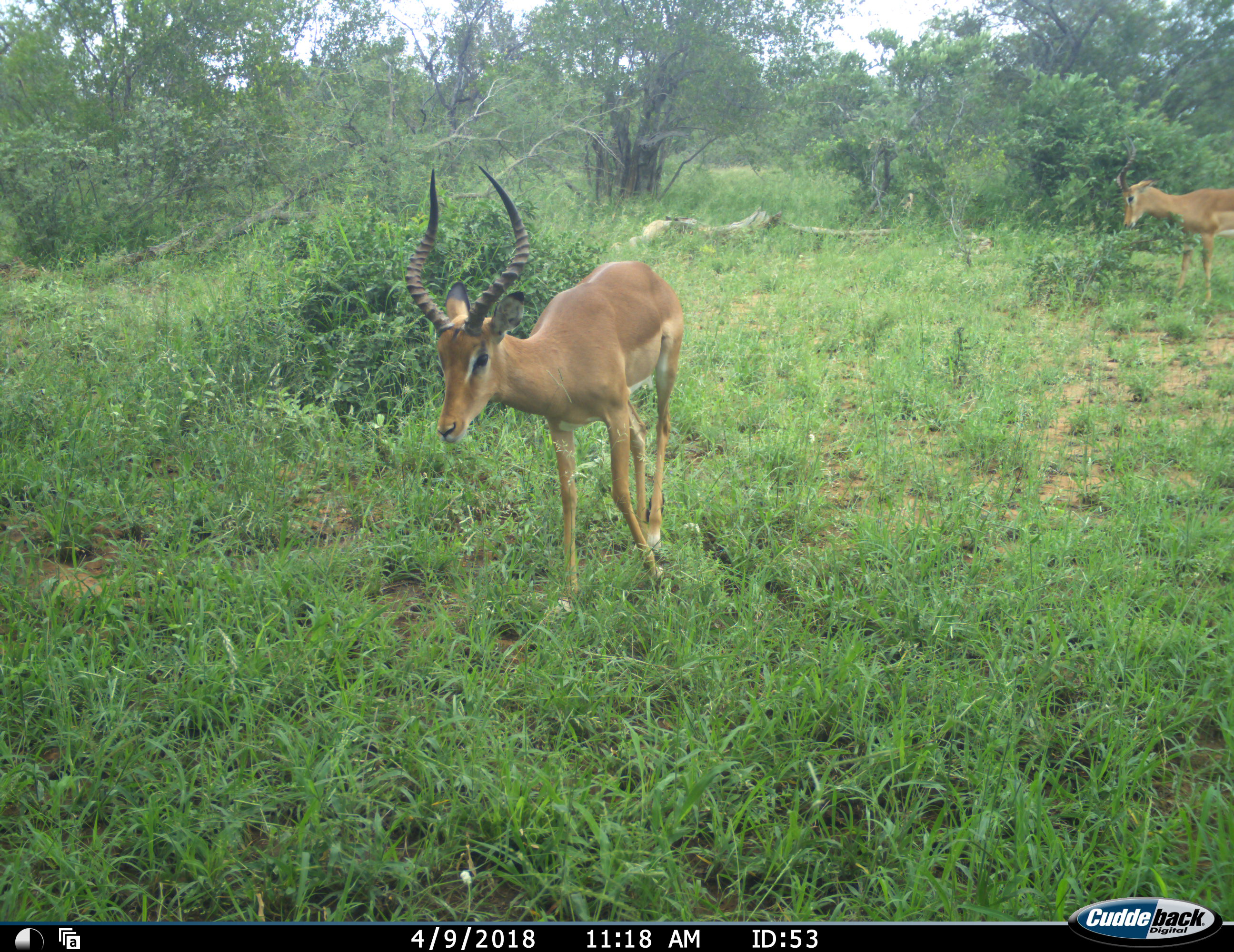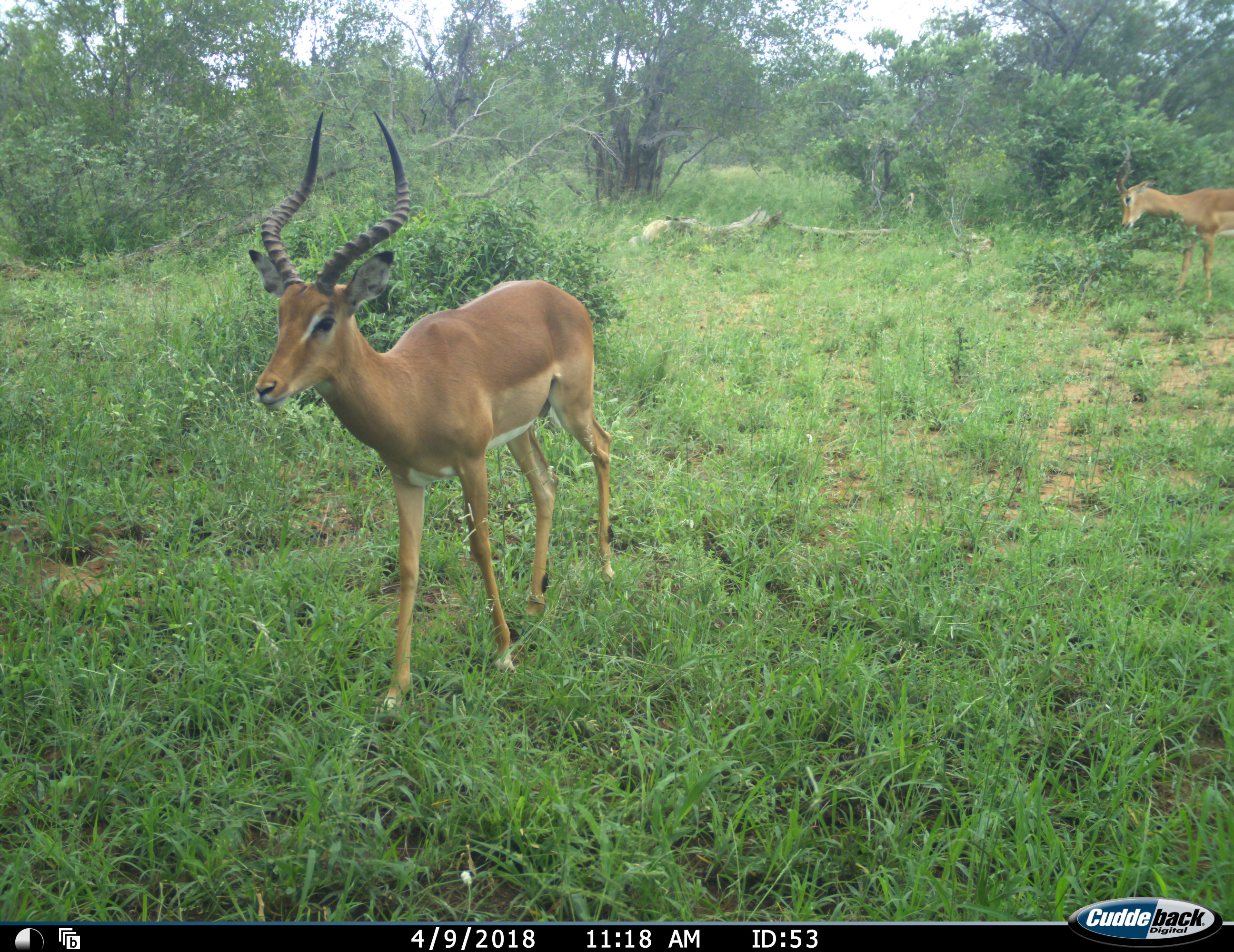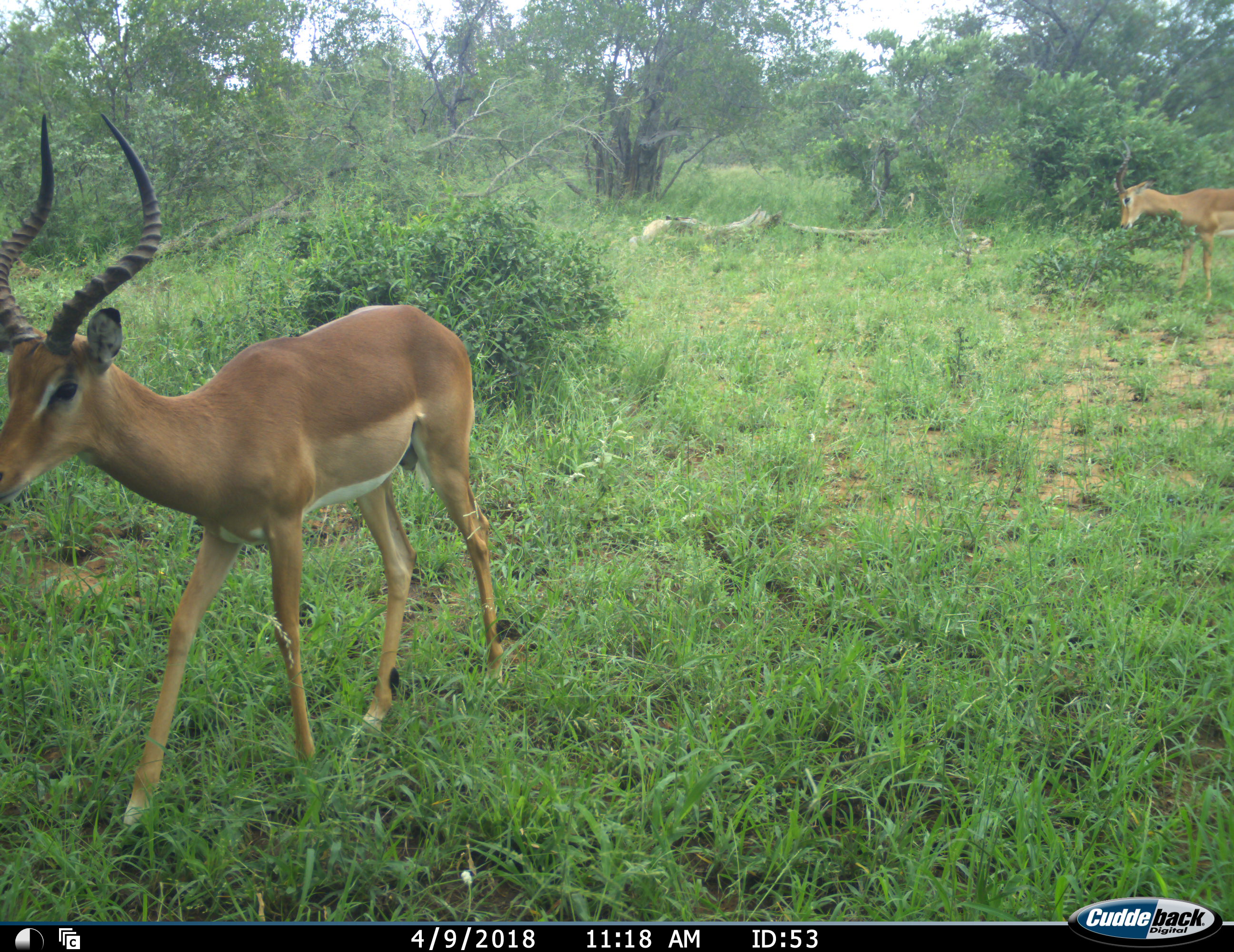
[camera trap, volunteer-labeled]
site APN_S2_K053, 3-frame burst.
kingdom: Animalia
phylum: Chordata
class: Mammalia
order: Artiodactyla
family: Bovidae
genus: Aepyceros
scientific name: Aepyceros melampus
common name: impala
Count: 2.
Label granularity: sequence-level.